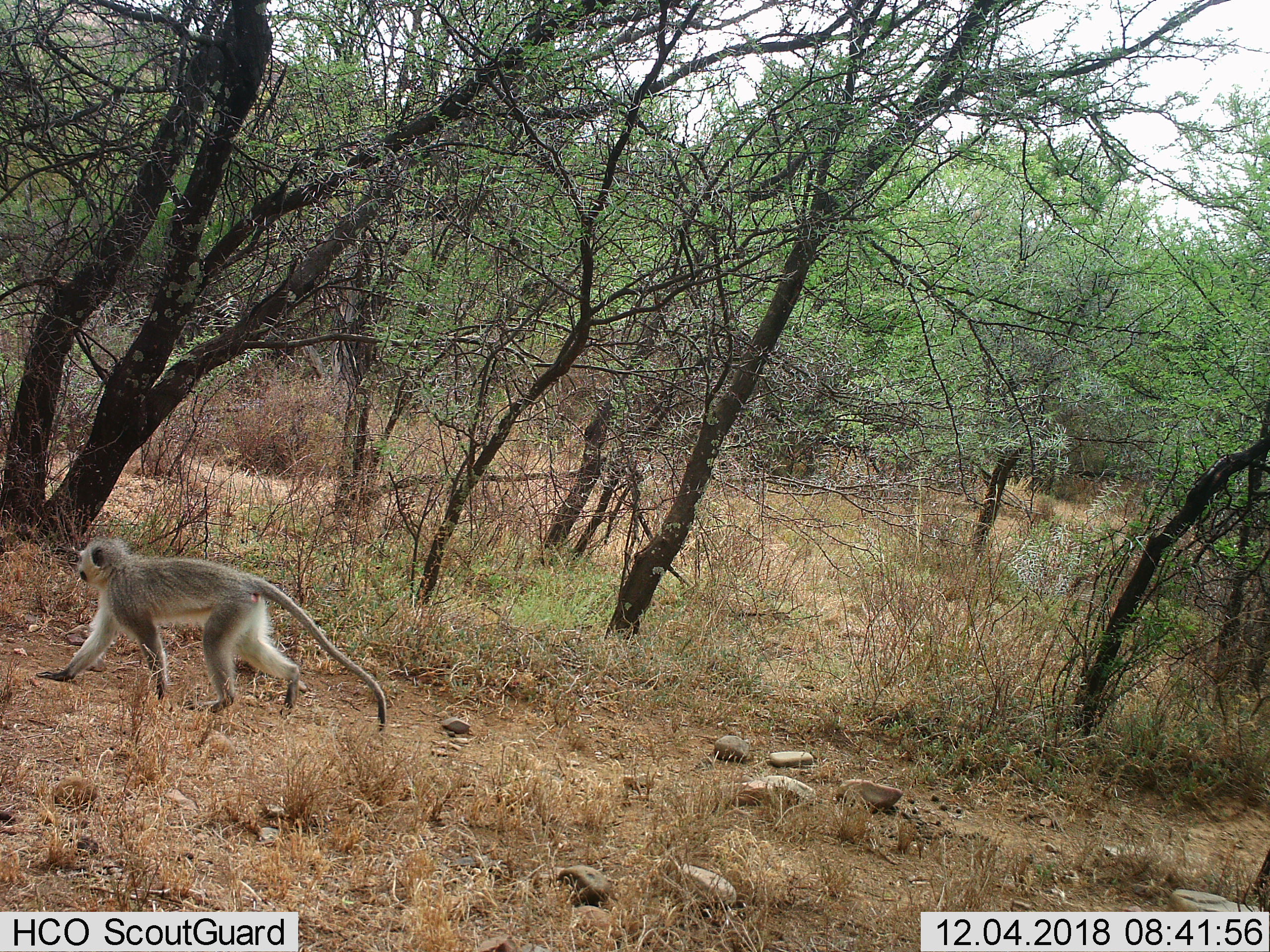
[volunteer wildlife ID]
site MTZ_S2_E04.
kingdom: Animalia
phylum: Chordata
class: Mammalia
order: Primates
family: Cercopithecidae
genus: Chlorocebus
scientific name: Chlorocebus pygerythrus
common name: vervet monkey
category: monkeyvervet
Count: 1.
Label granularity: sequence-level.